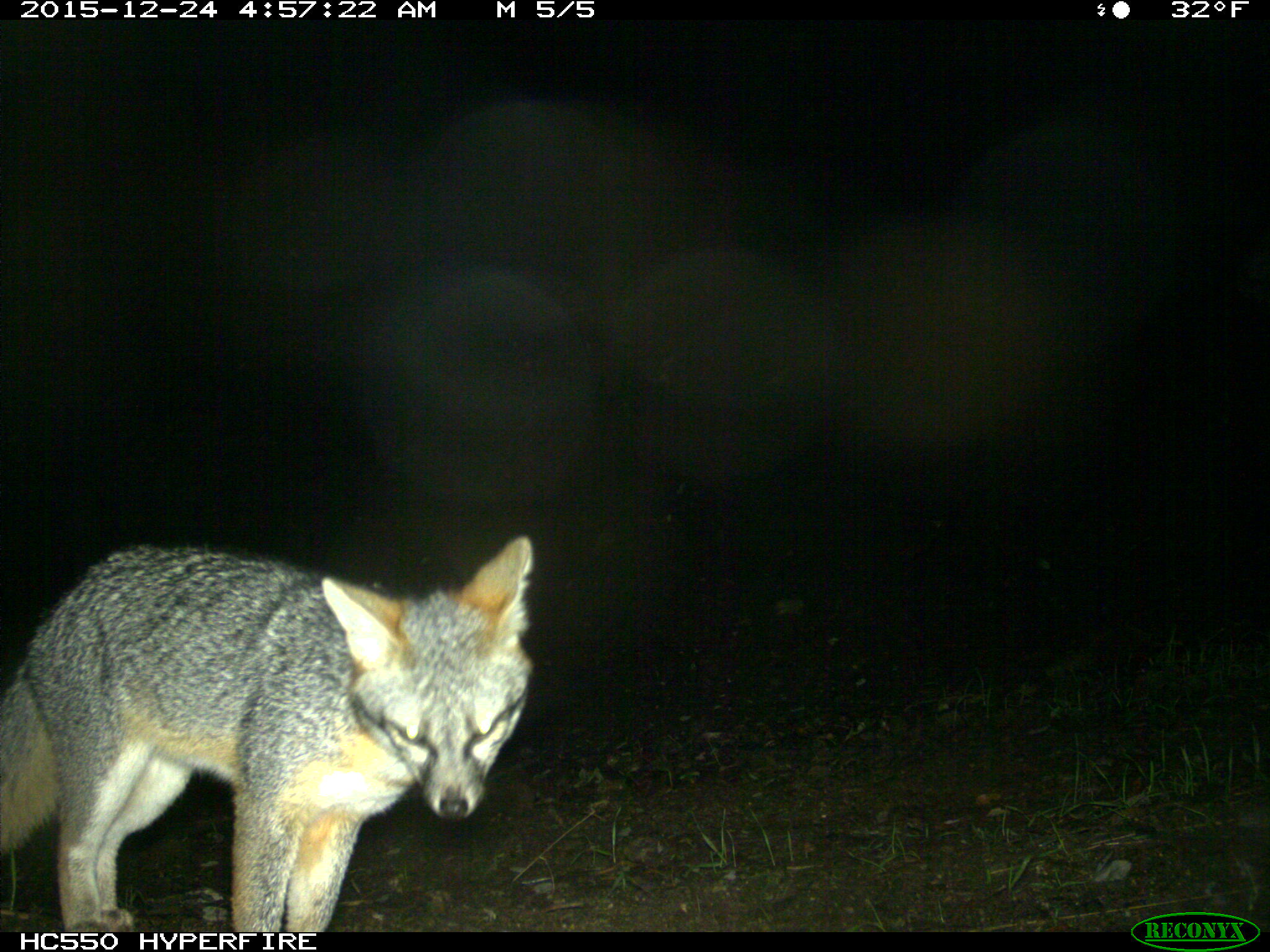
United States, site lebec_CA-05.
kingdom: Animalia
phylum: Chordata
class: Mammalia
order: Carnivora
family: Canidae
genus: Urocyon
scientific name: Urocyon cinereoargenteus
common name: gray fox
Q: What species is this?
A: Urocyon cinereoargenteus (gray fox).